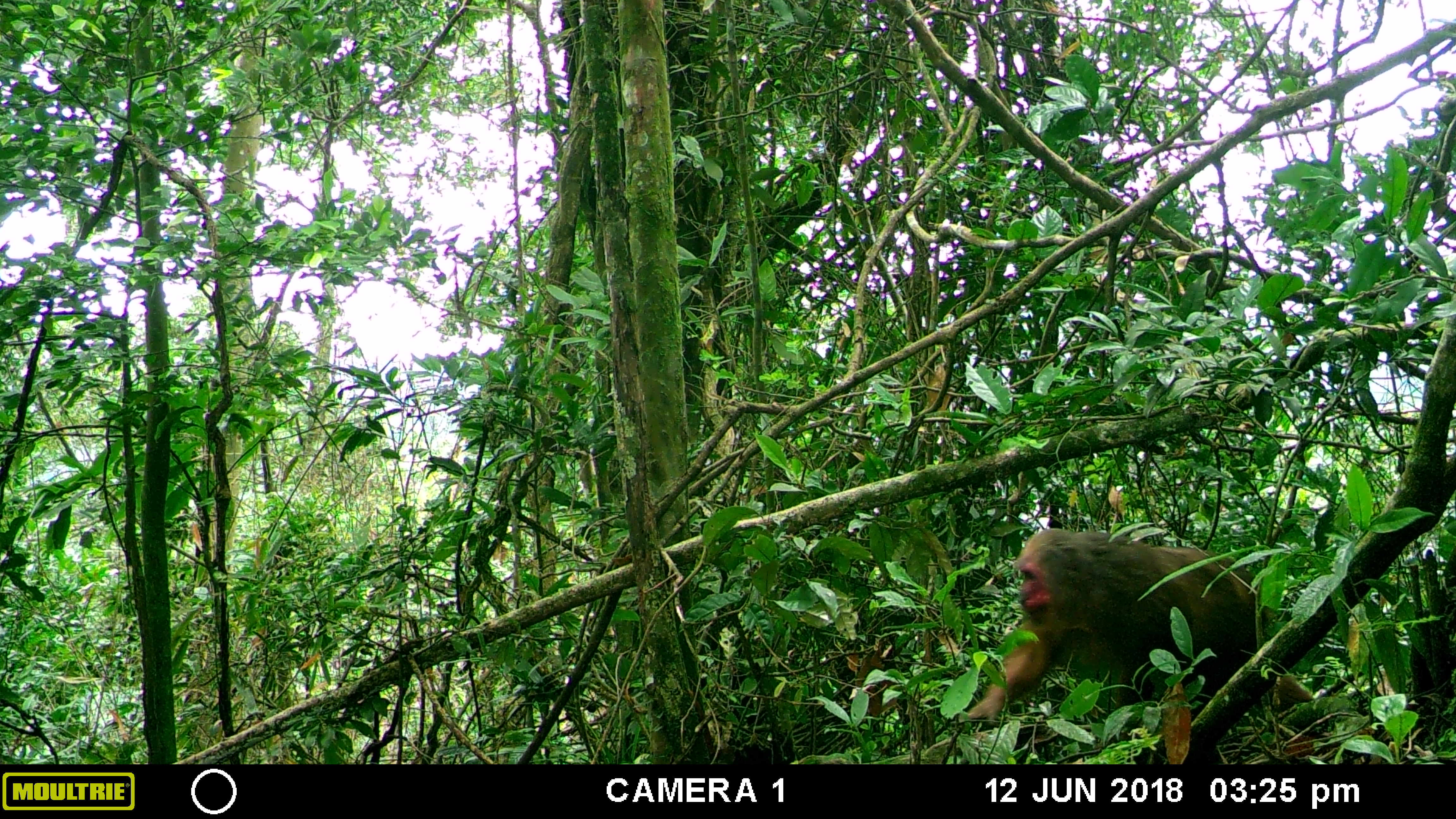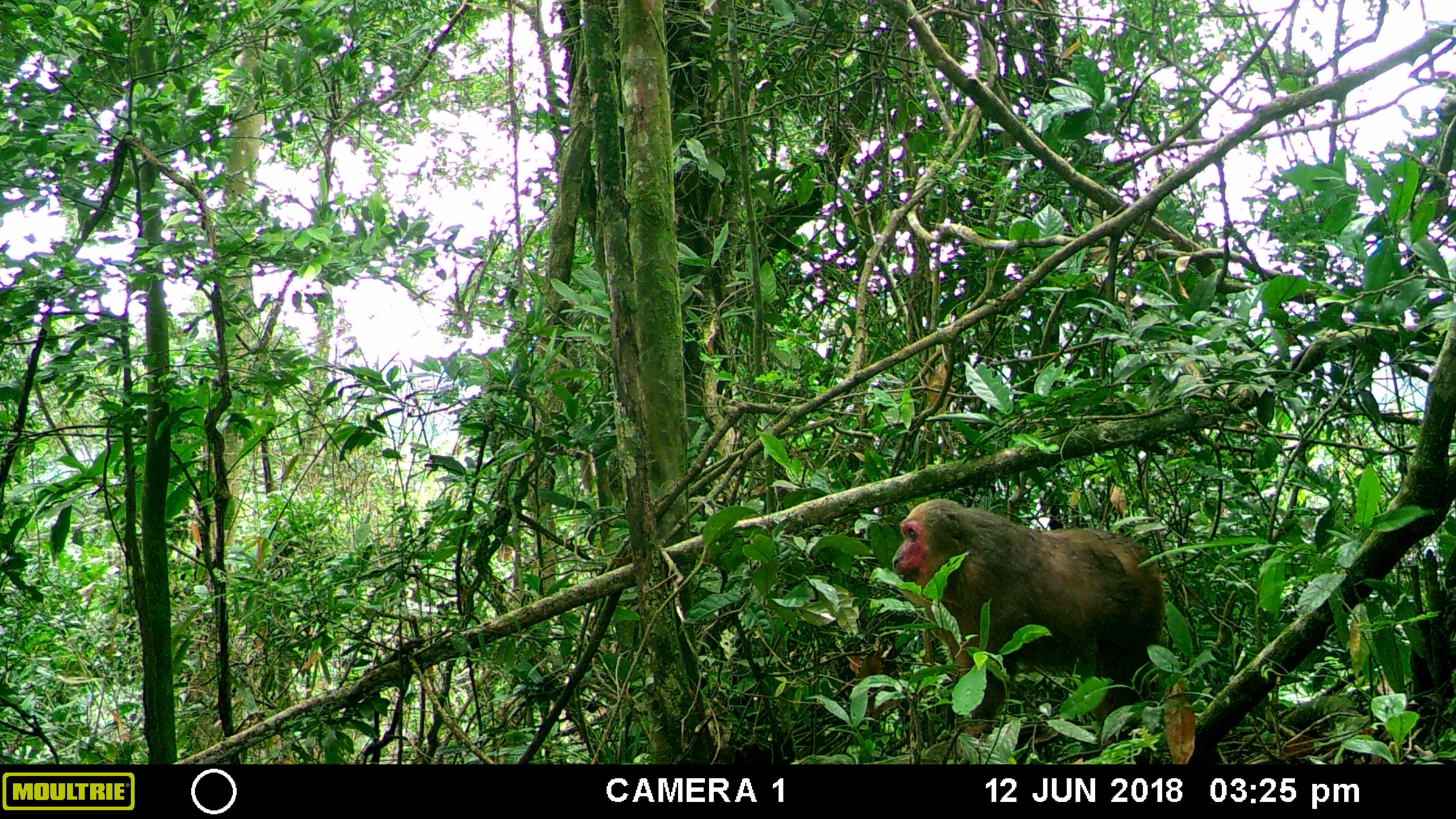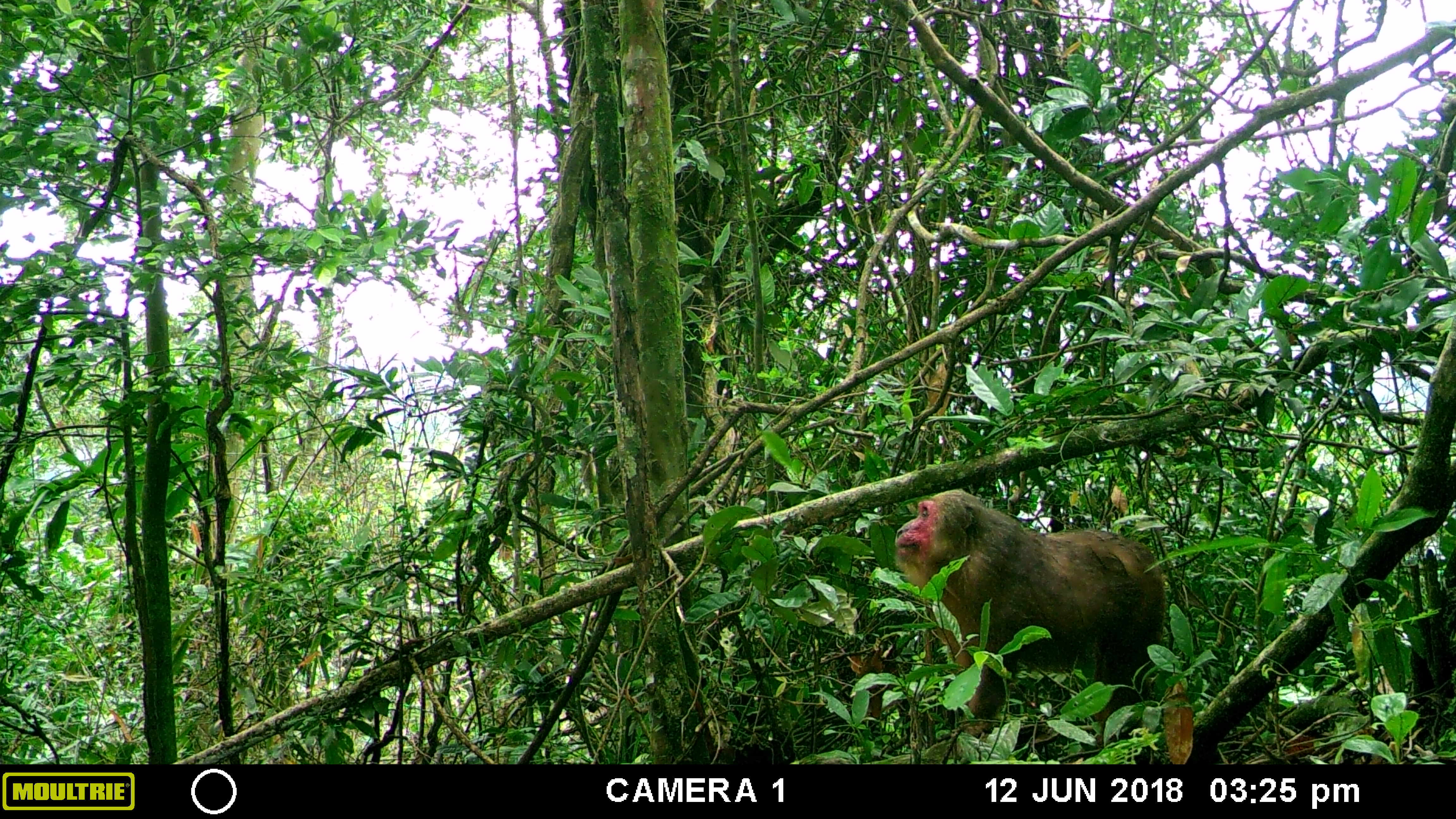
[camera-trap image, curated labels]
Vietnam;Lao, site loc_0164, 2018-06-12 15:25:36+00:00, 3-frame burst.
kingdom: Animalia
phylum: Chordata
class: Mammalia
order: Primates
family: Cercopithecidae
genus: Macaca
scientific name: Macaca arctoides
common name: stump-tailed macaque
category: stump tailed macaque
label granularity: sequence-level